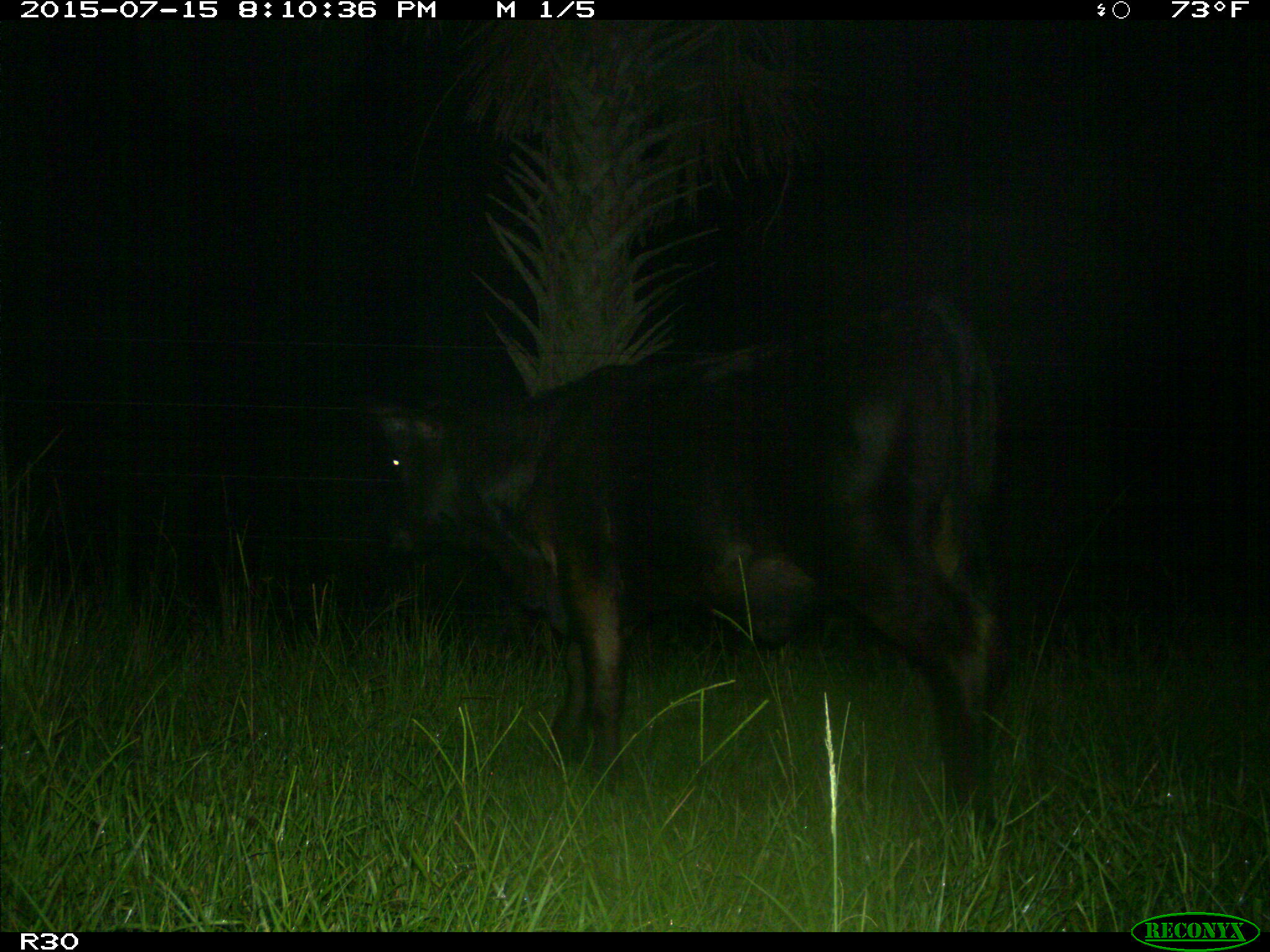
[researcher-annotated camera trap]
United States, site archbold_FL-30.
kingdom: Animalia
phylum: Chordata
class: Mammalia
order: Artiodactyla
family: Bovidae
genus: Bos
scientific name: Bos taurus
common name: domestic cow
Bos taurus (domestic cow).